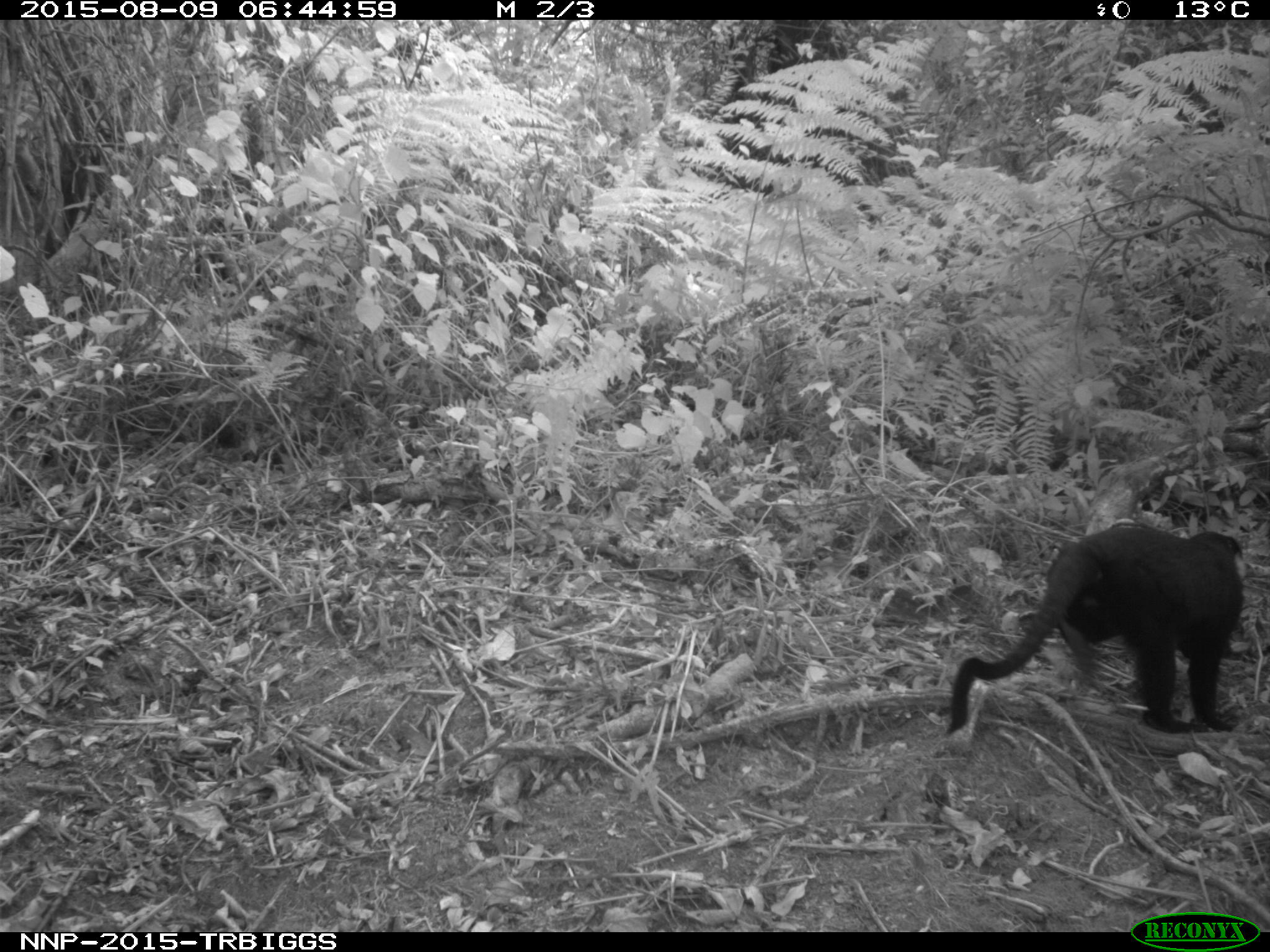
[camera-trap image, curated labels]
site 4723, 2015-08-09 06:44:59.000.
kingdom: Animalia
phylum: Chordata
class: Mammalia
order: Primates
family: Cercopithecidae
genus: Allochrocebus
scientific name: Allochrocebus lhoesti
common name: l'hoest's monkey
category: cercopithecus lhoesti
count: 1